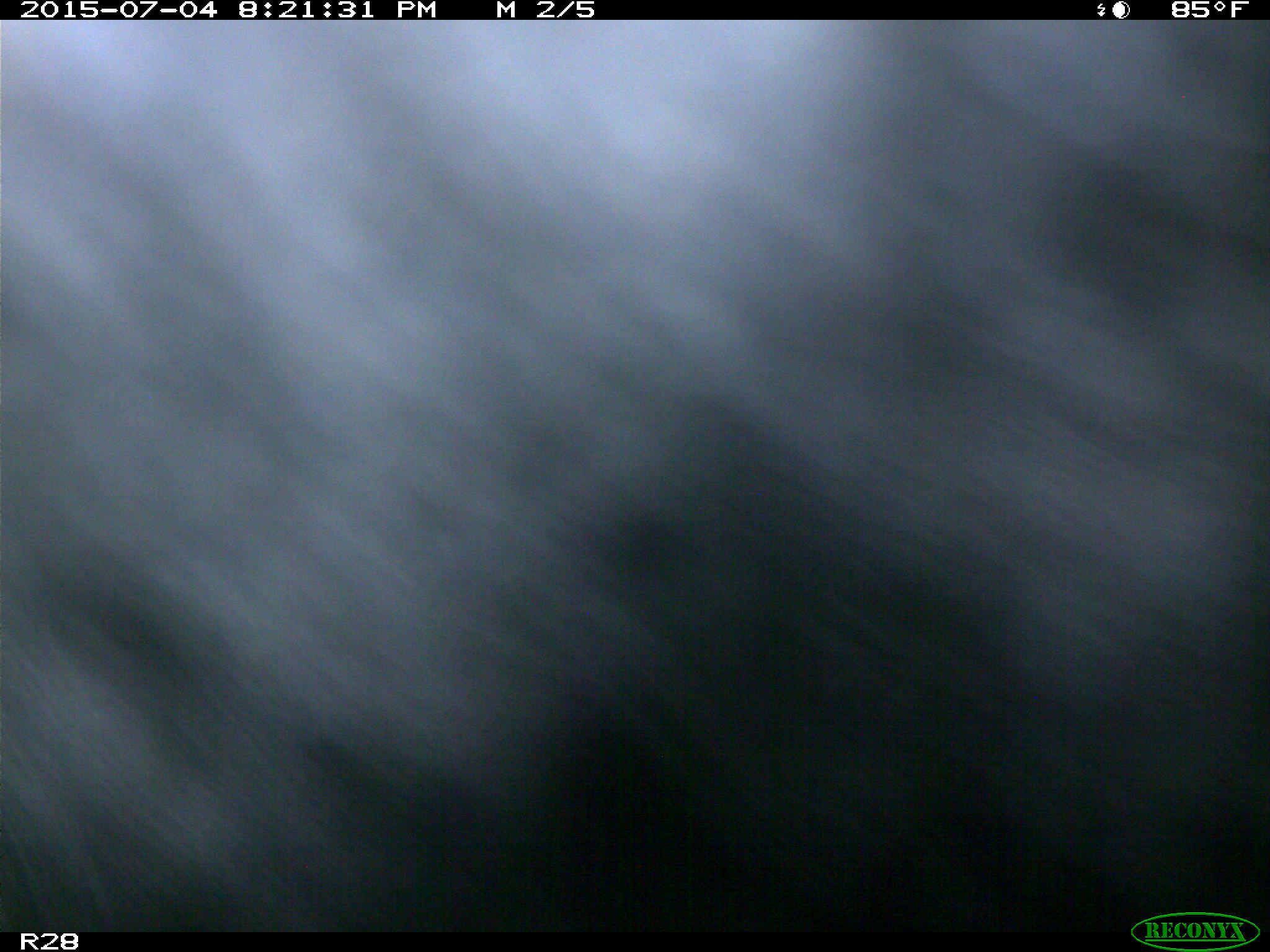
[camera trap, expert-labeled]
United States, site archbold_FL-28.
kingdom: Animalia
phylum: Chordata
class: Mammalia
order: Artiodactyla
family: Bovidae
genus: Bos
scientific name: Bos taurus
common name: domestic cow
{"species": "Bos taurus (domestic cow)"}